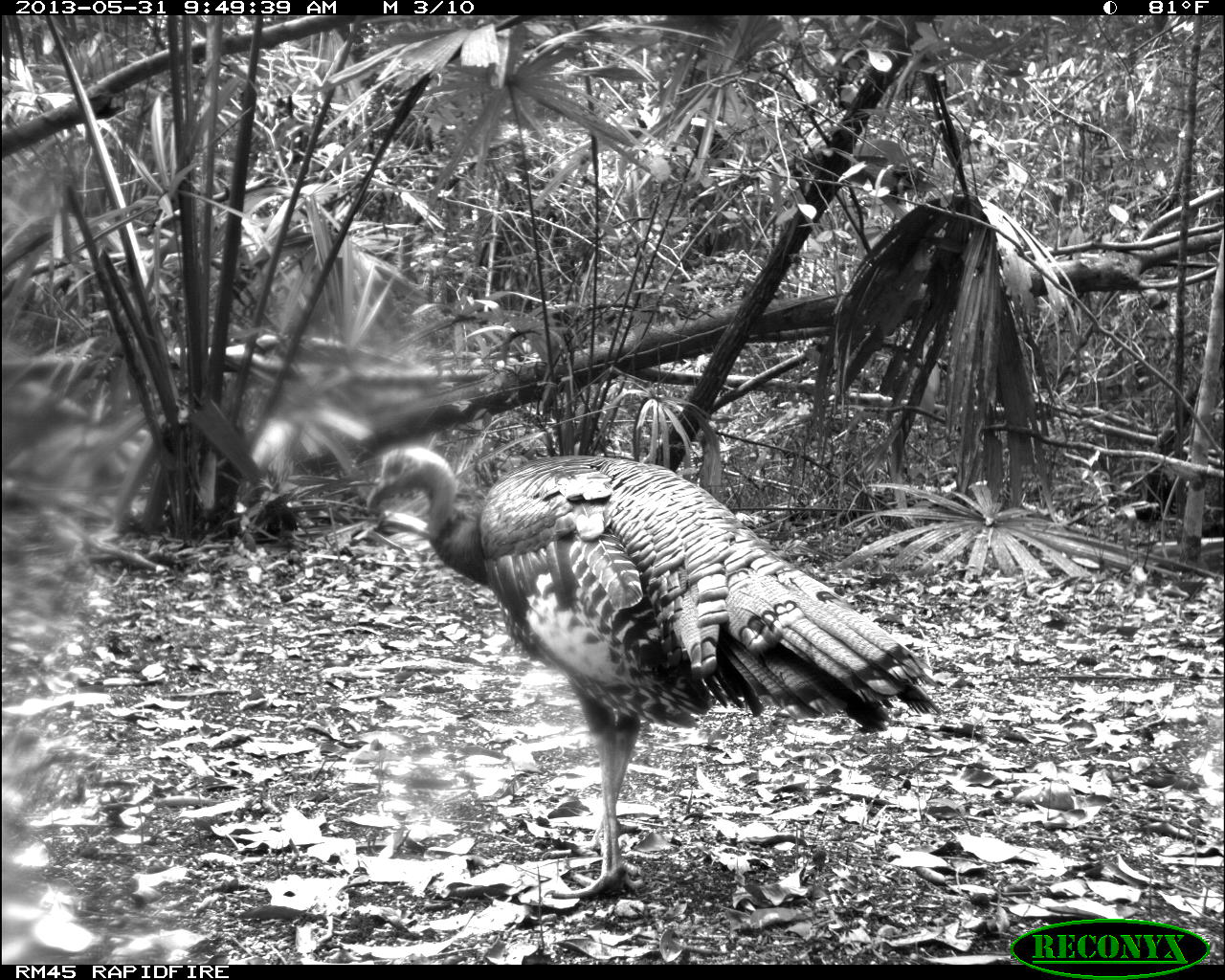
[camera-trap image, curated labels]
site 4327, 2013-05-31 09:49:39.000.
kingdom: Animalia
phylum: Chordata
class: Aves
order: Galliformes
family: Phasianidae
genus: Meleagris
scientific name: Meleagris ocellata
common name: ocellated turkey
Meleagris ocellata (ocellated turkey), count 1, sex male.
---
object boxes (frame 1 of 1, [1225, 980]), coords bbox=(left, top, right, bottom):
meleagris ocellata: bbox=(365, 444, 941, 898)